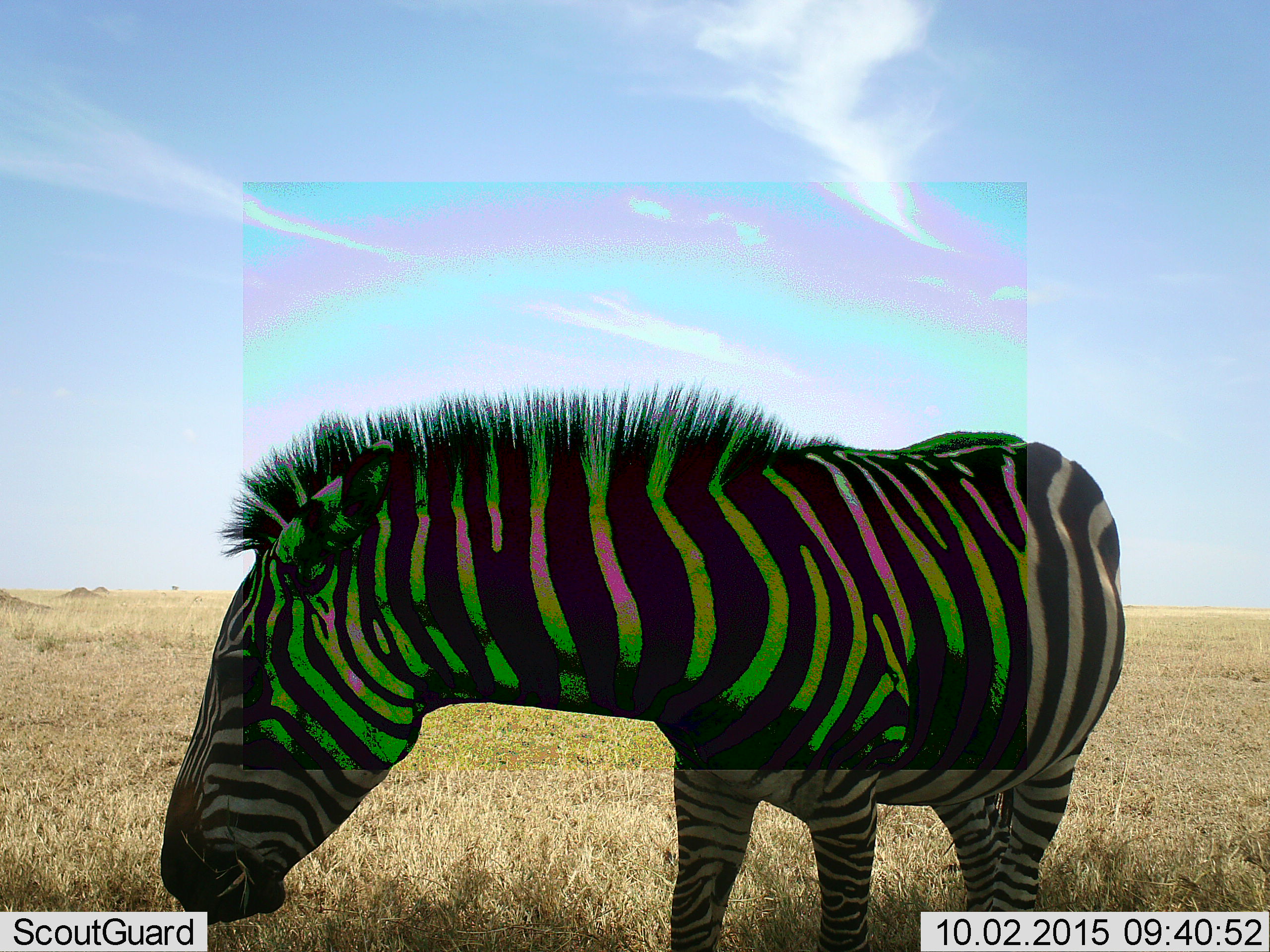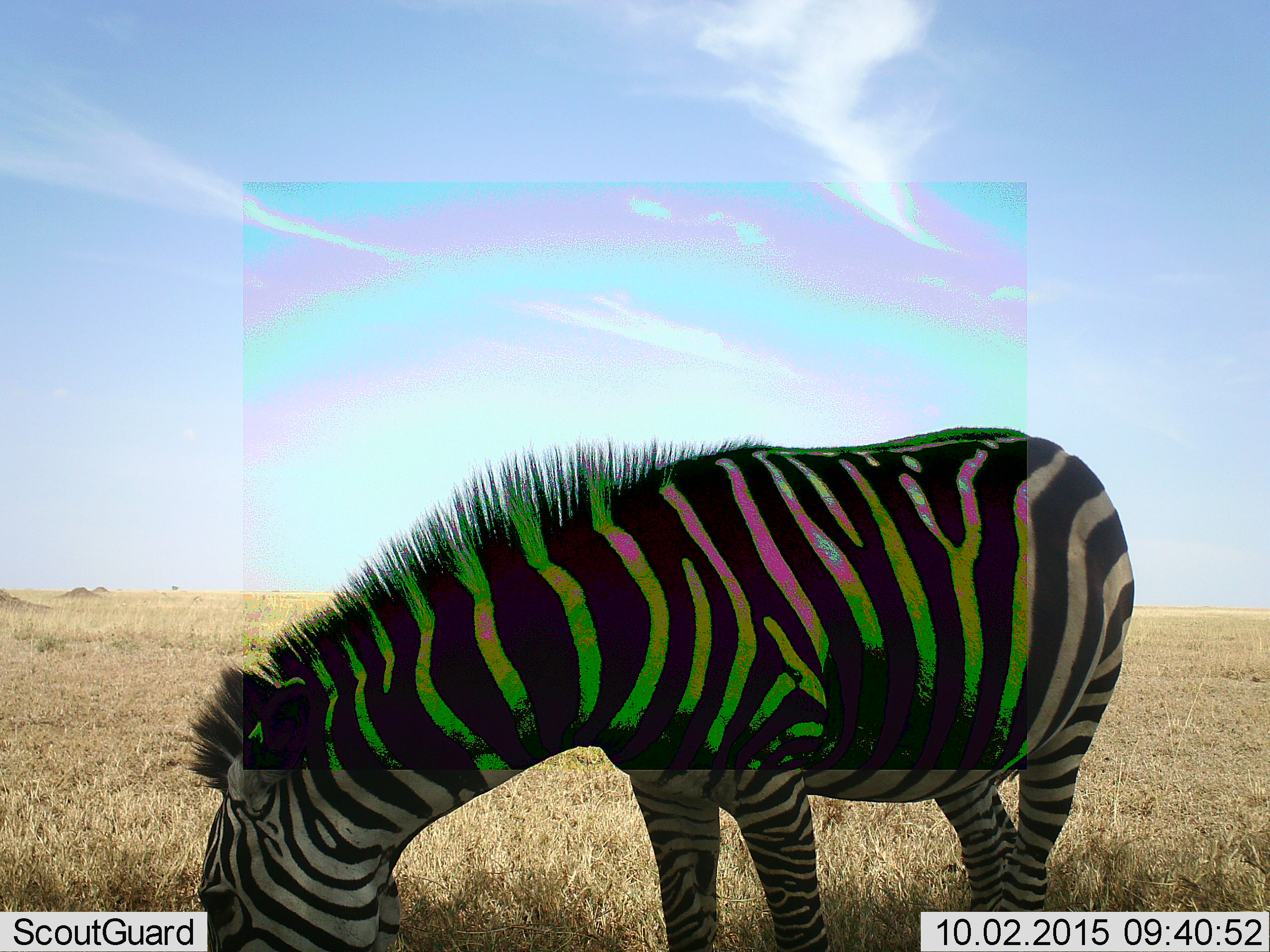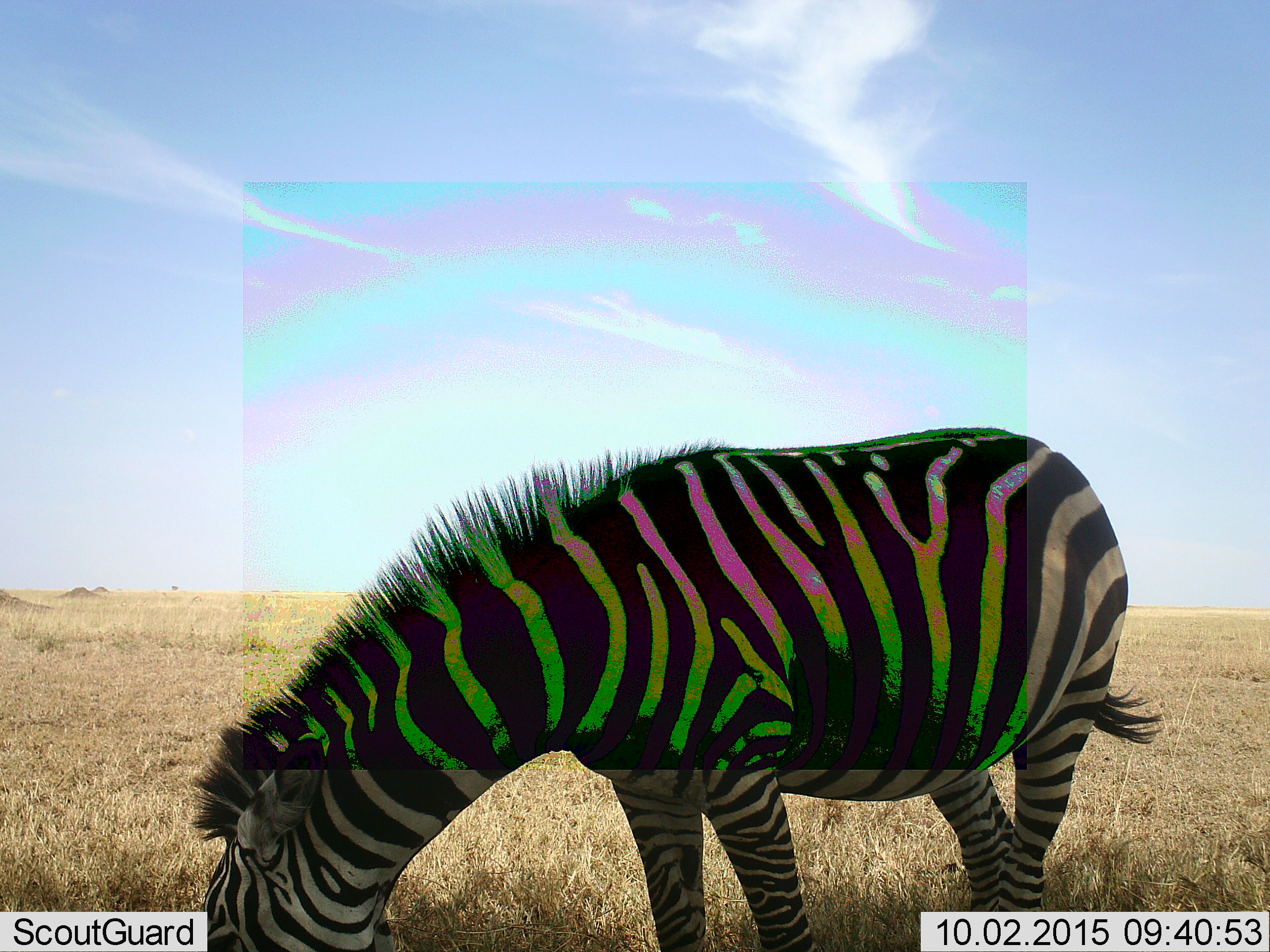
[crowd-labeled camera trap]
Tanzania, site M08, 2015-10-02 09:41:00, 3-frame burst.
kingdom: Animalia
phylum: Chordata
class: Mammalia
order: Perissodactyla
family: Equidae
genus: Equus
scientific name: Equus quagga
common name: plains zebra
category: zebra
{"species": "zebra (plains zebra) (Equus quagga)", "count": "1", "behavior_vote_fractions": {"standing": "44%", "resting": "0%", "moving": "33%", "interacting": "0%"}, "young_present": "0%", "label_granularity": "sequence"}